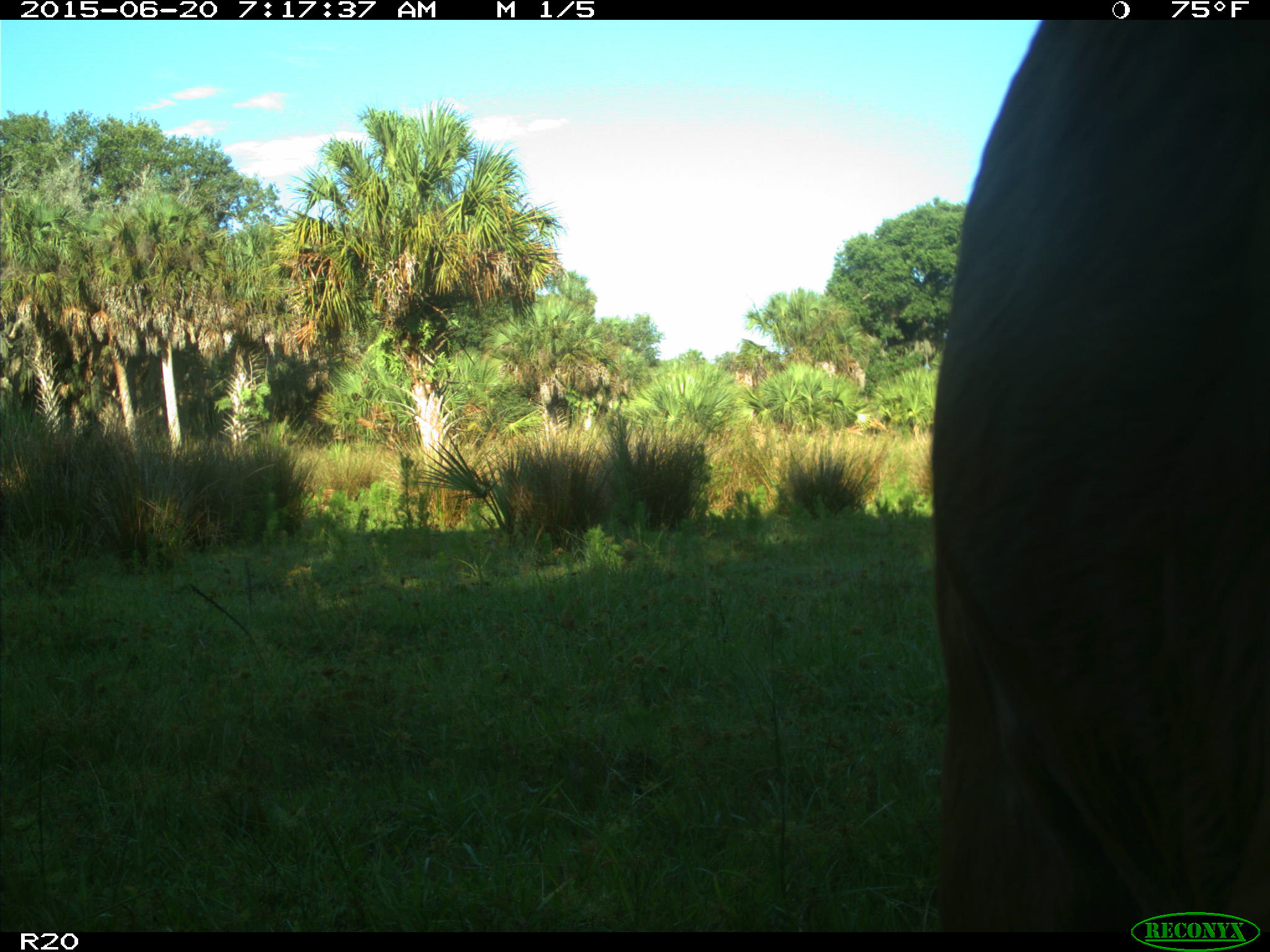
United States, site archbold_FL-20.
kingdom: Animalia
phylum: Chordata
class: Mammalia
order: Artiodactyla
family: Bovidae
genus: Bos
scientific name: Bos taurus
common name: domestic cow